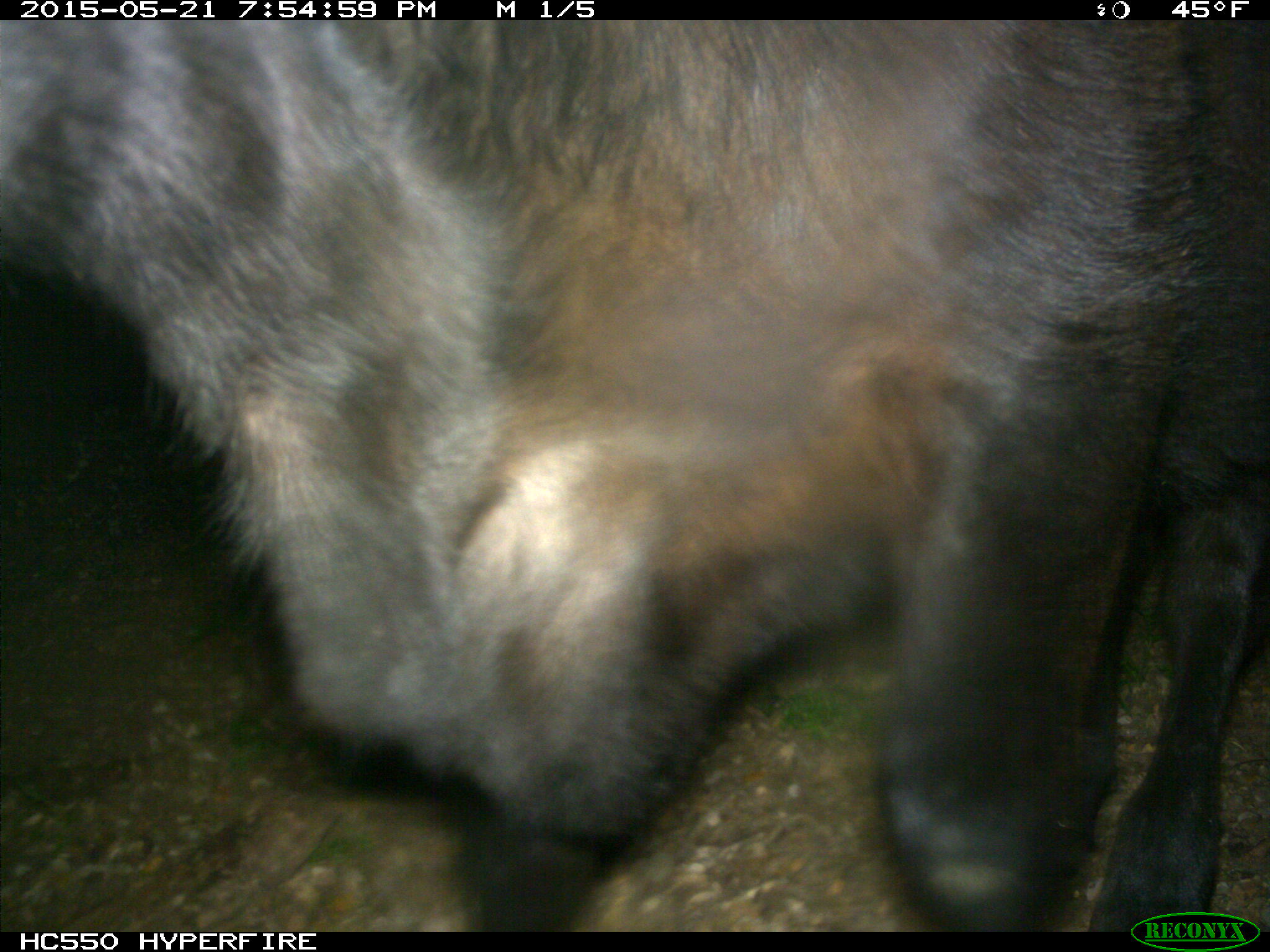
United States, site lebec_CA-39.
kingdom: Animalia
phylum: Chordata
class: Mammalia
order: Artiodactyla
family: Bovidae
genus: Bos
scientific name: Bos taurus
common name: domestic cow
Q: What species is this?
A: Bos taurus (domestic cow).